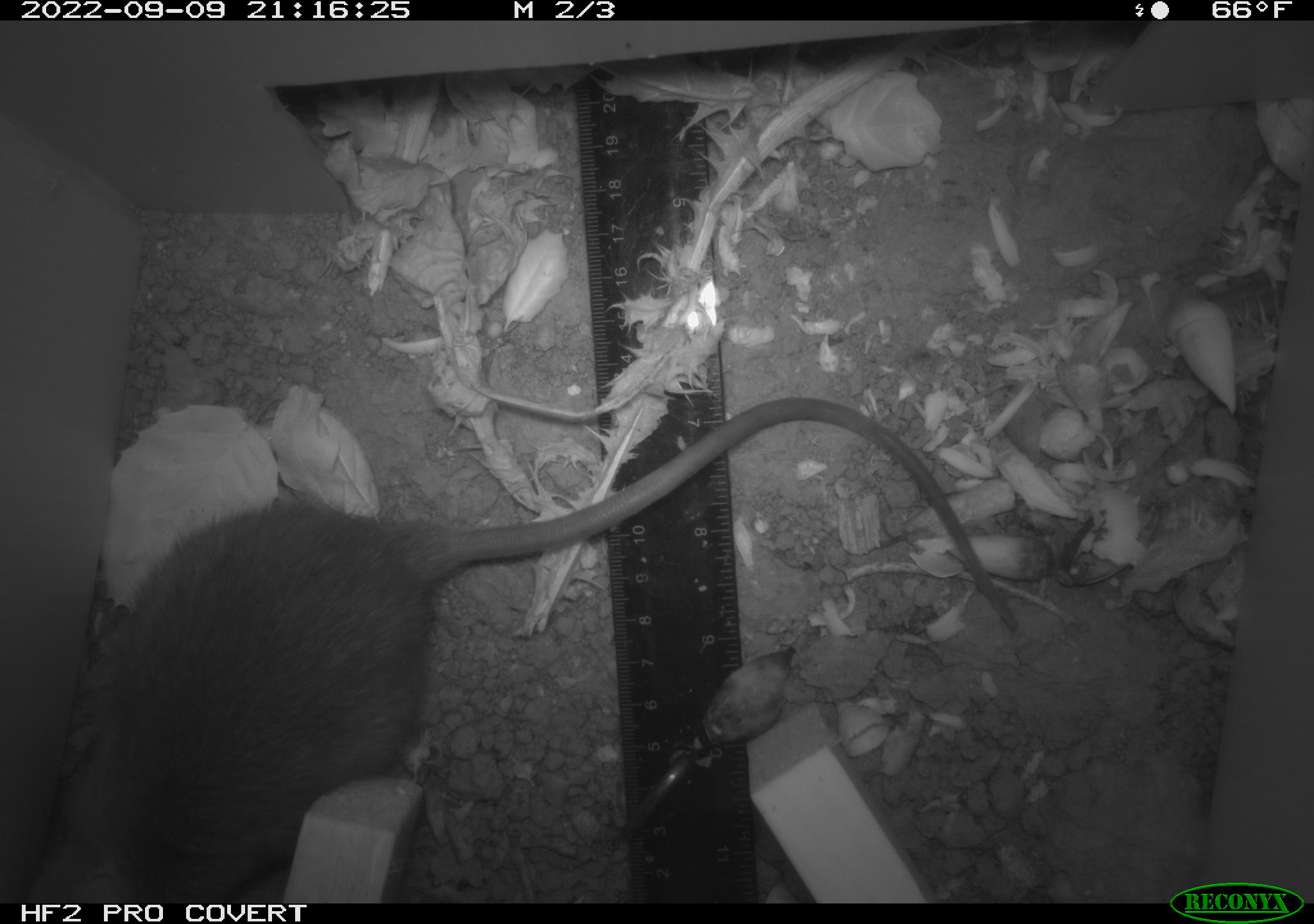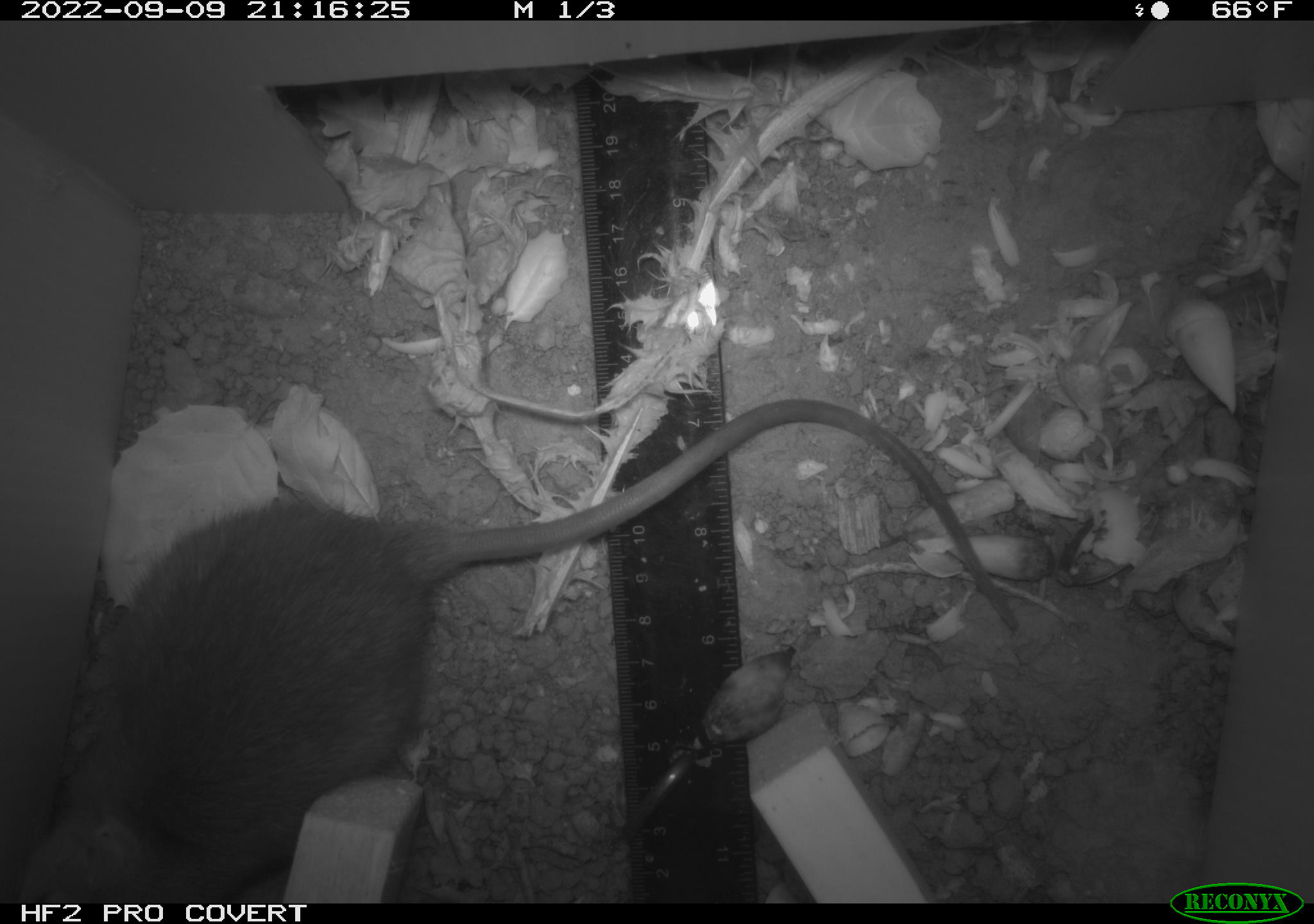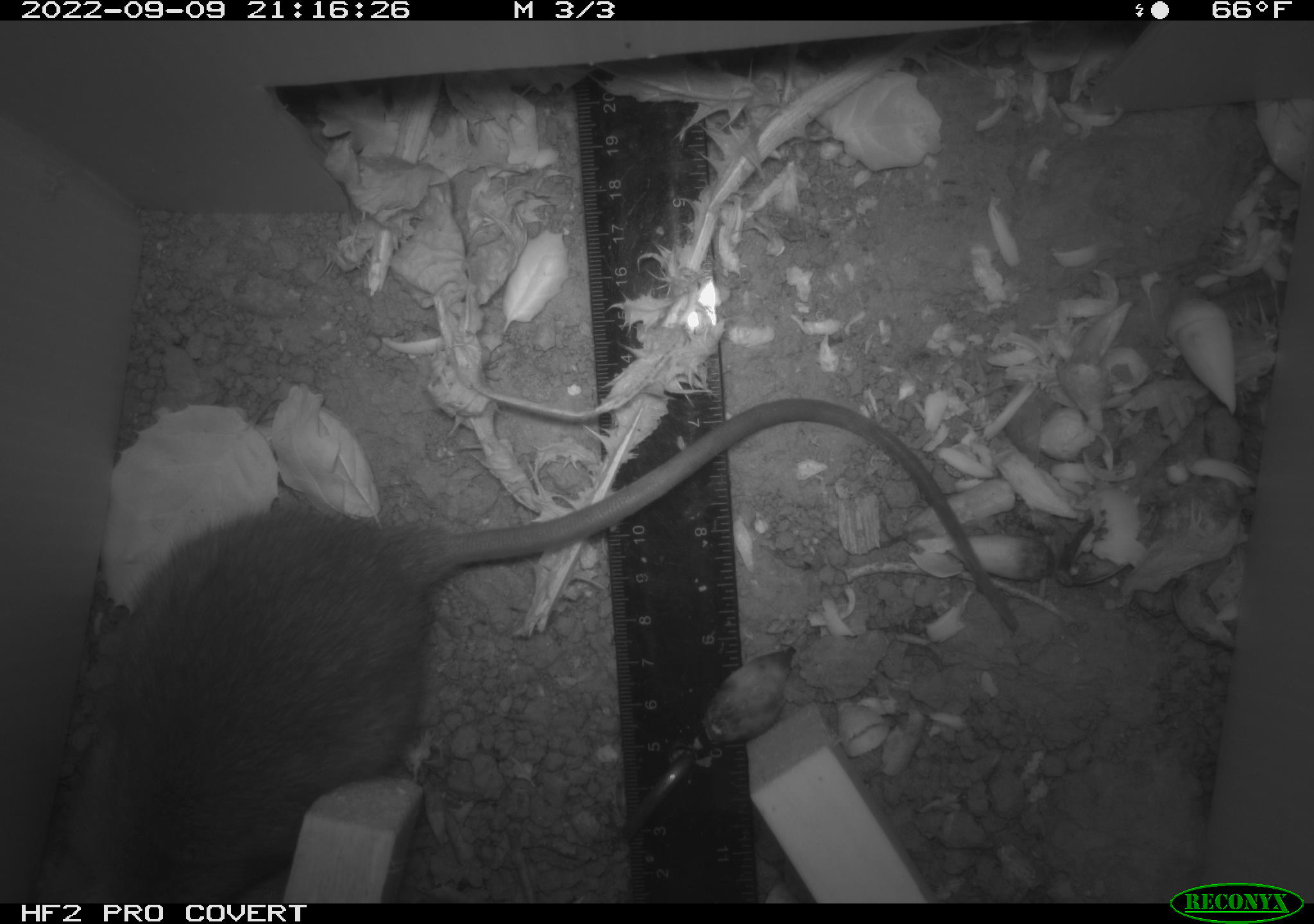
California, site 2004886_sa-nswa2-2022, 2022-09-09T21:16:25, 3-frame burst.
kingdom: Animalia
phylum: Chordata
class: Mammalia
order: Rodentia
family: Muridae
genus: Rattus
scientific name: Rattus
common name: rat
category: rattus species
Rattus species (rat) (Rattus).